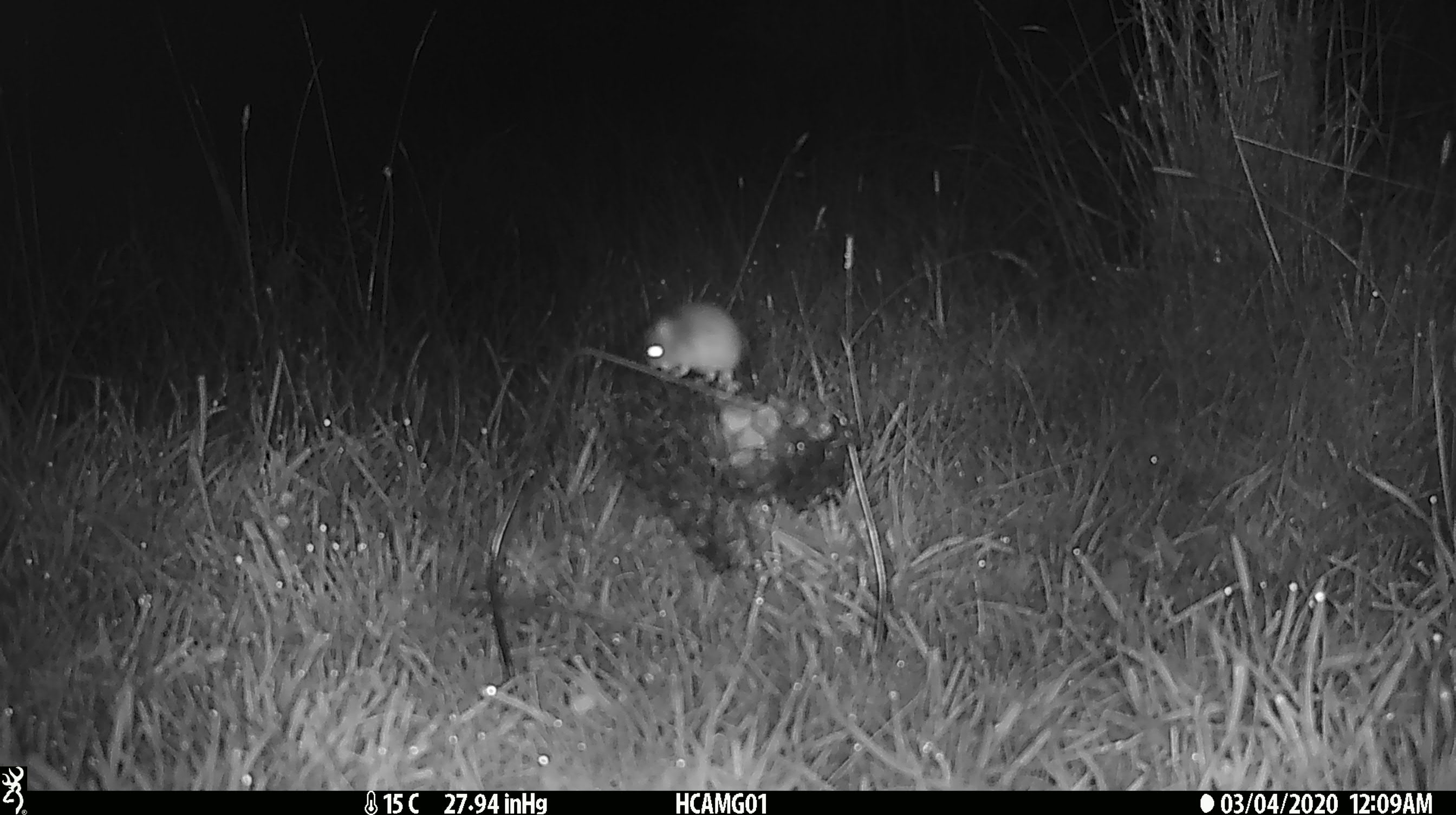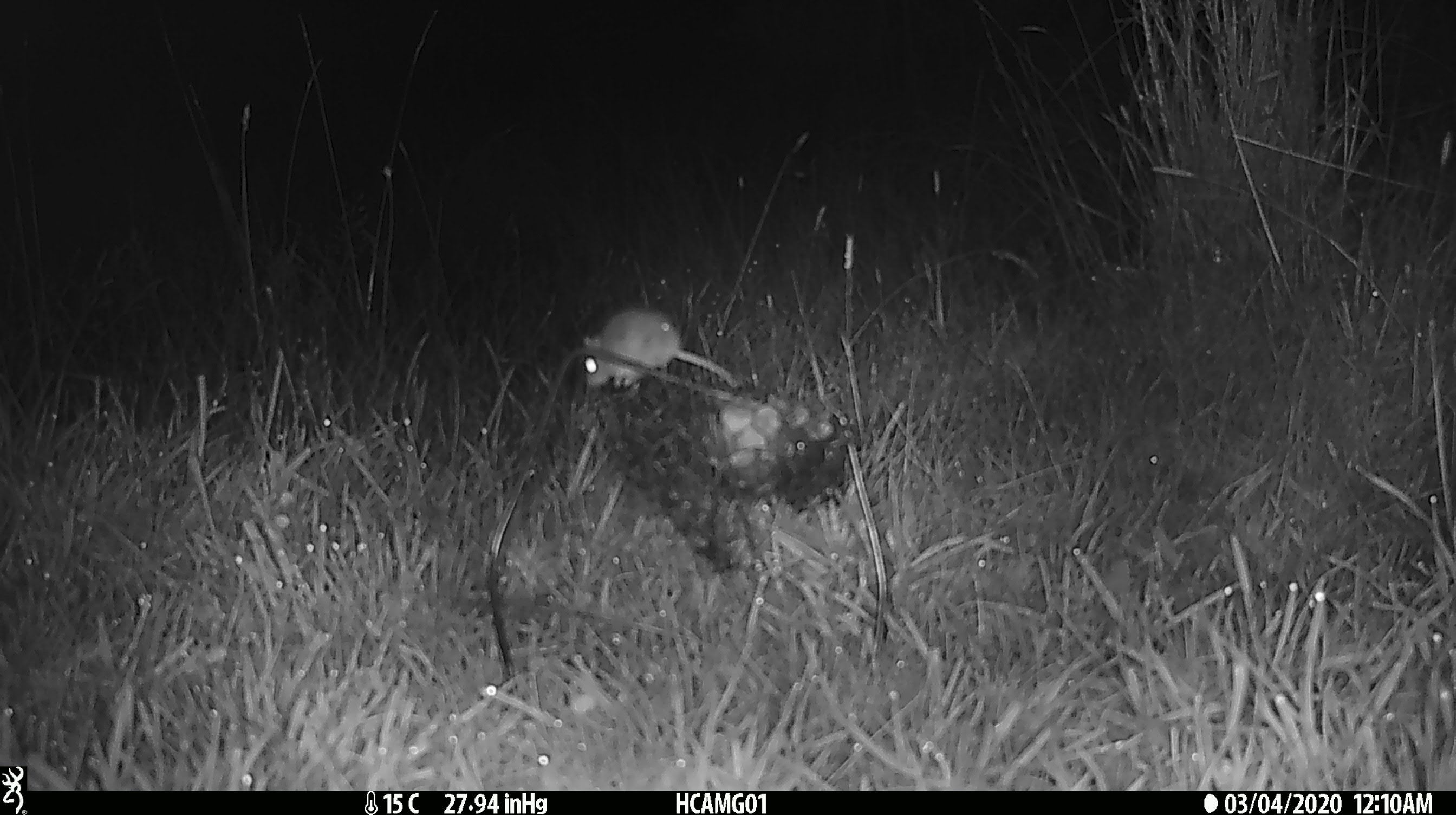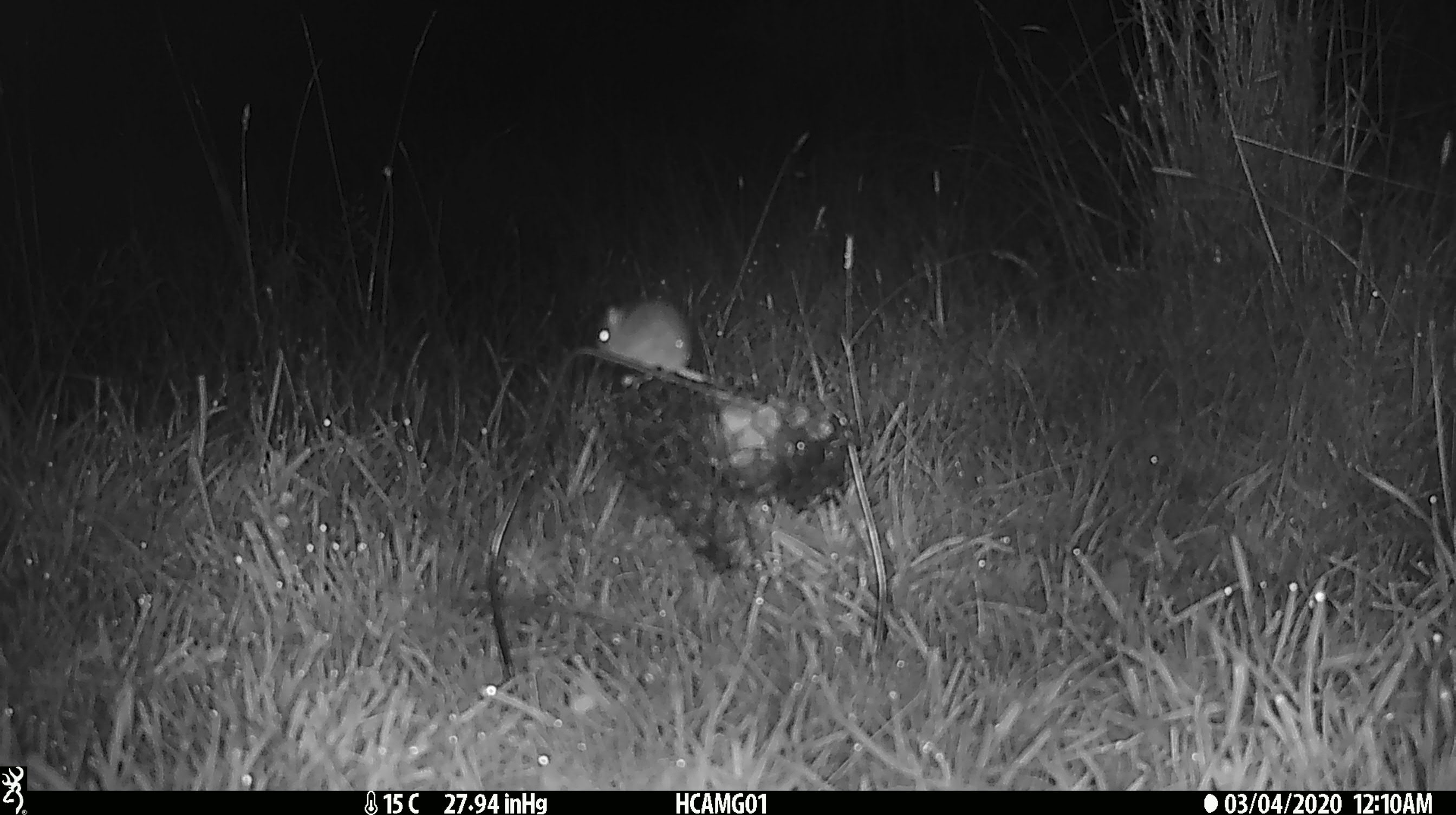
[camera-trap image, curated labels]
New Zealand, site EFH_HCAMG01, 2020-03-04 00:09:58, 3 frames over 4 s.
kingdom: Animalia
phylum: Chordata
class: Mammalia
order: Rodentia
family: Muridae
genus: Mus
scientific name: Mus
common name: mouse